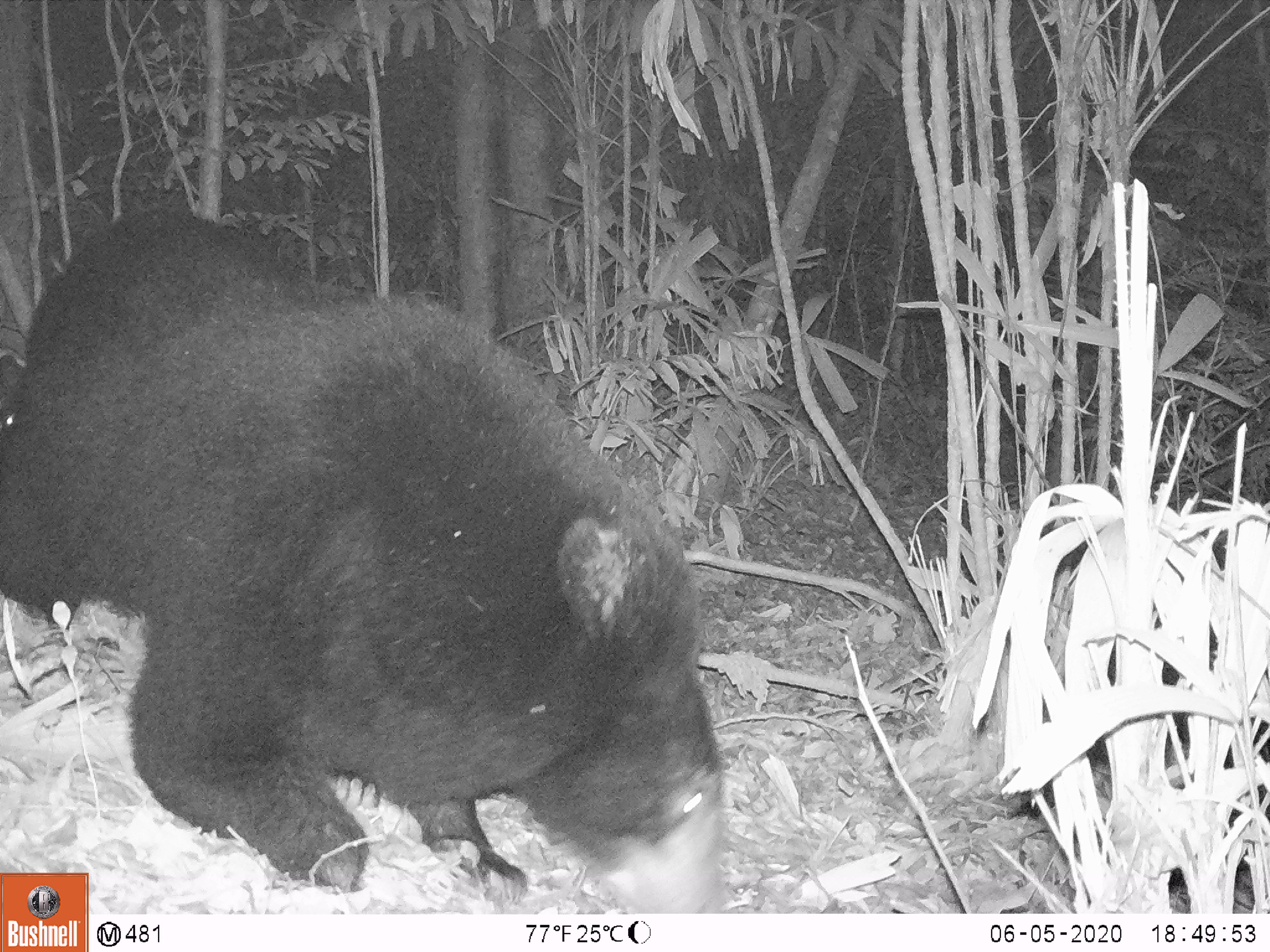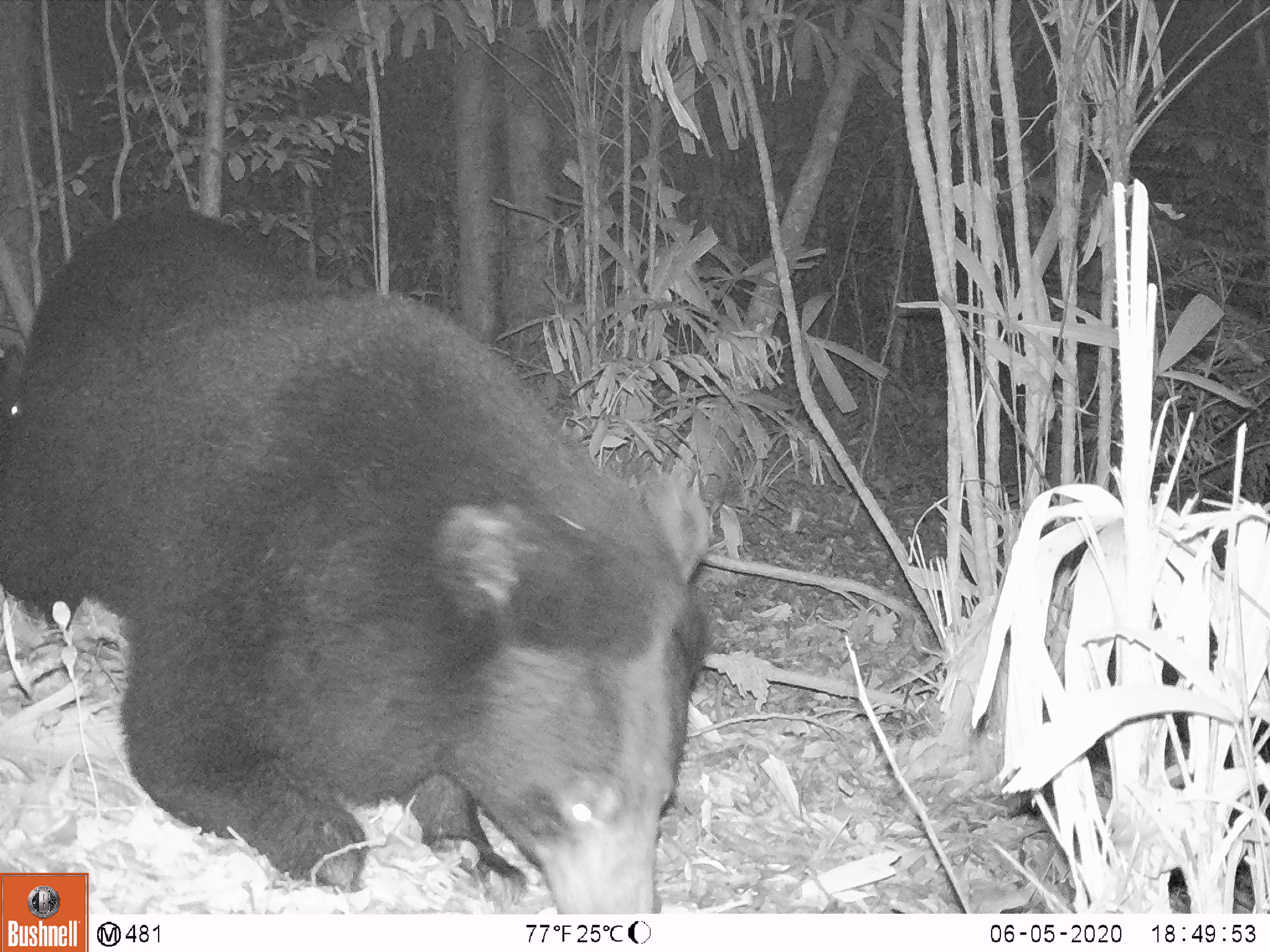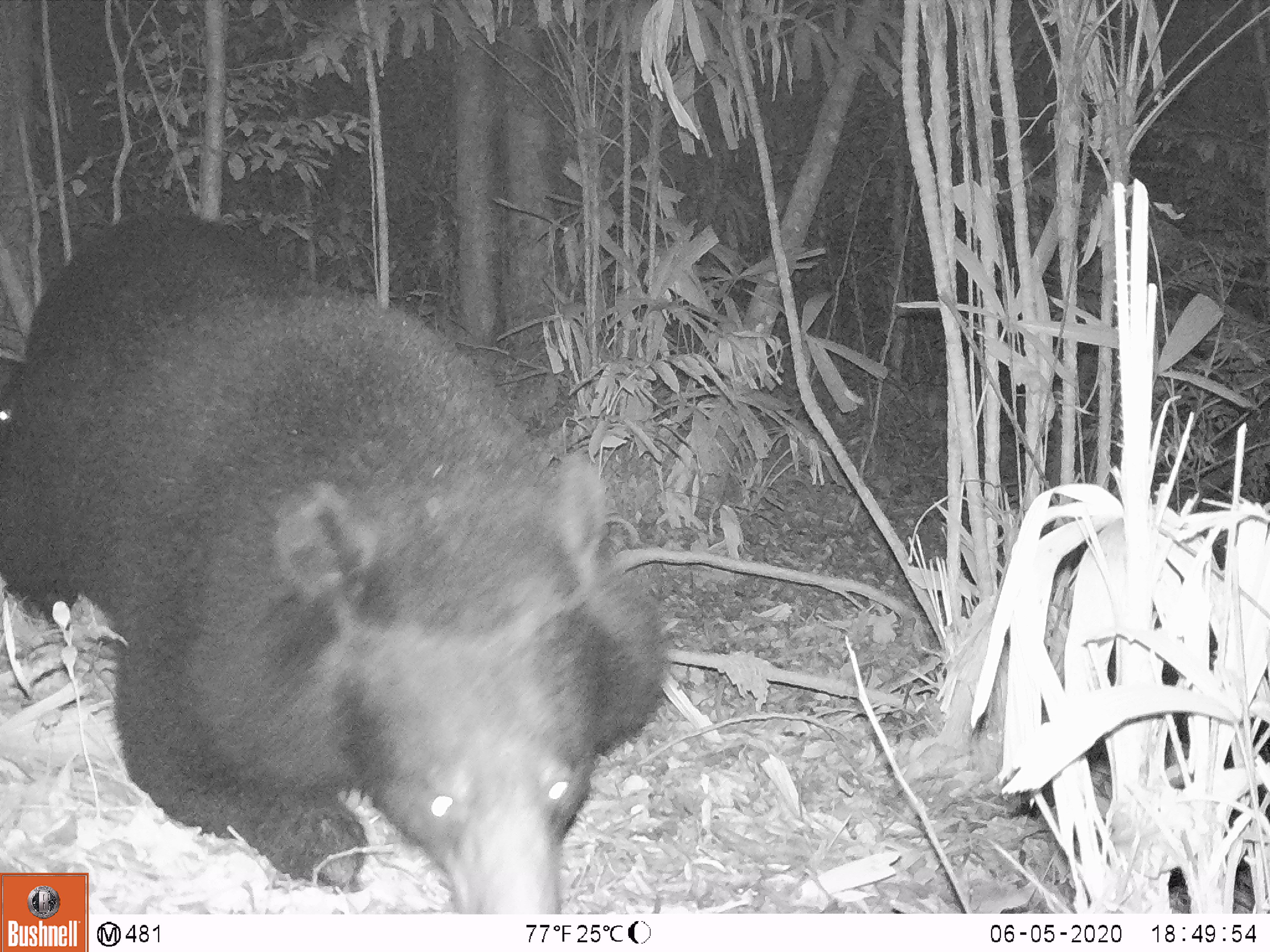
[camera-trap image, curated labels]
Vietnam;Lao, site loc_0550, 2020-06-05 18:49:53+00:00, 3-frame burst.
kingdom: Animalia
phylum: Chordata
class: Mammalia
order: Carnivora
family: Ursidae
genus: Ursus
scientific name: Ursus thibetanus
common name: asian black bear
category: asiatic black bear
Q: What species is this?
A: Asiatic black bear (asian black bear) (Ursus thibetanus).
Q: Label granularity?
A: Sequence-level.